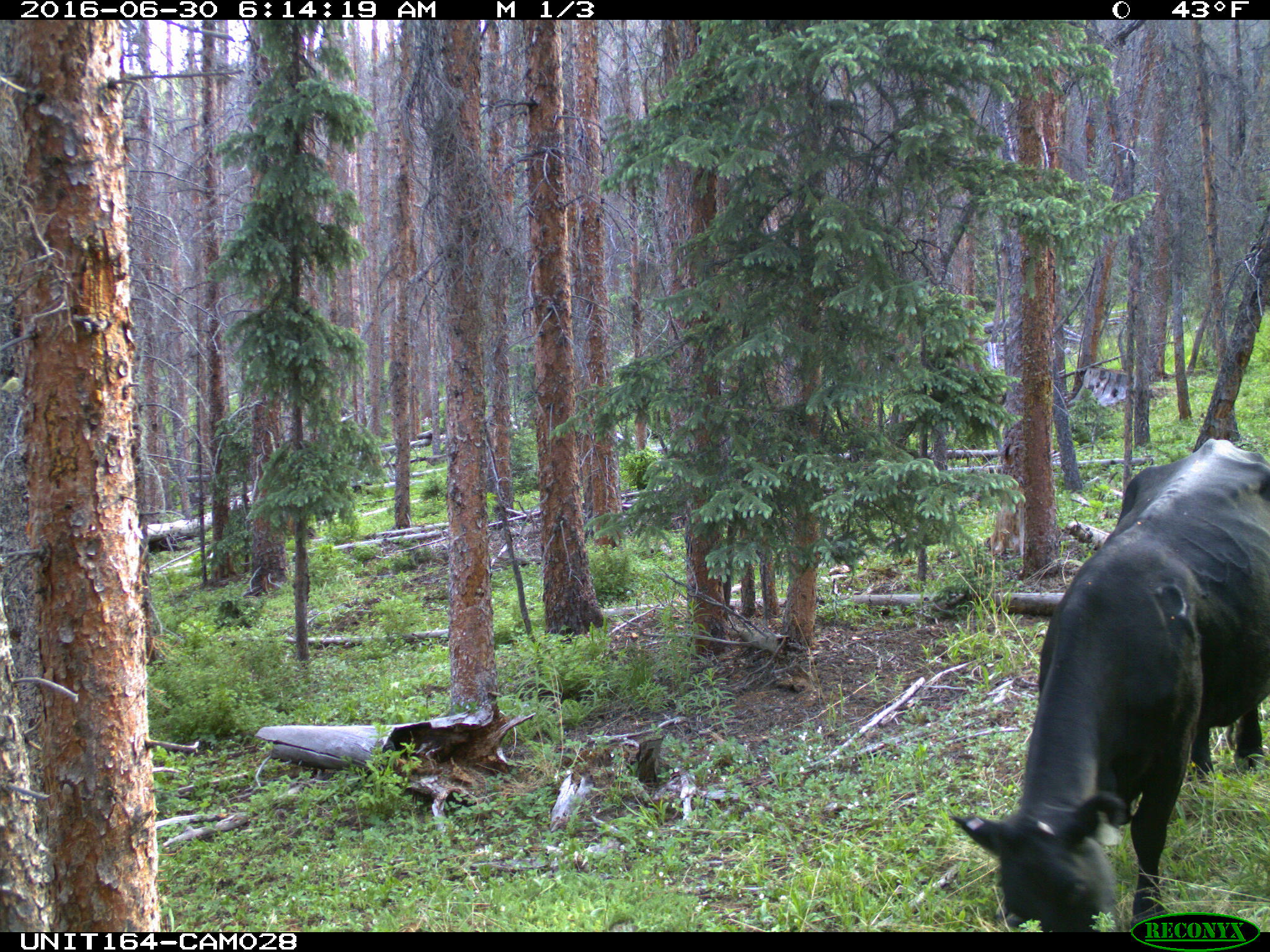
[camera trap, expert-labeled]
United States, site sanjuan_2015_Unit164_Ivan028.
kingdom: Animalia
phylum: Chordata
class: Mammalia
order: Artiodactyla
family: Bovidae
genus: Bos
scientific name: Bos taurus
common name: domestic cow